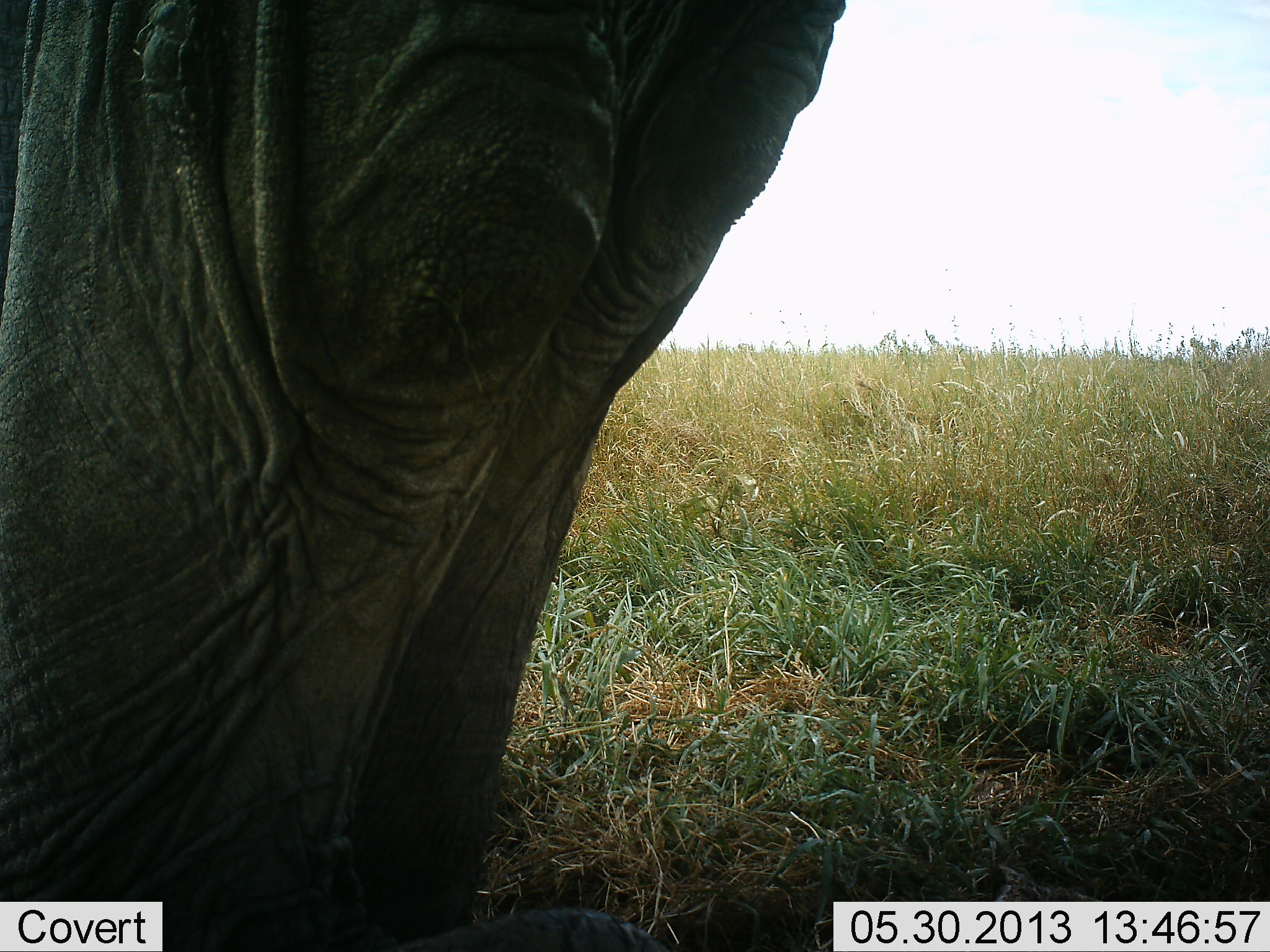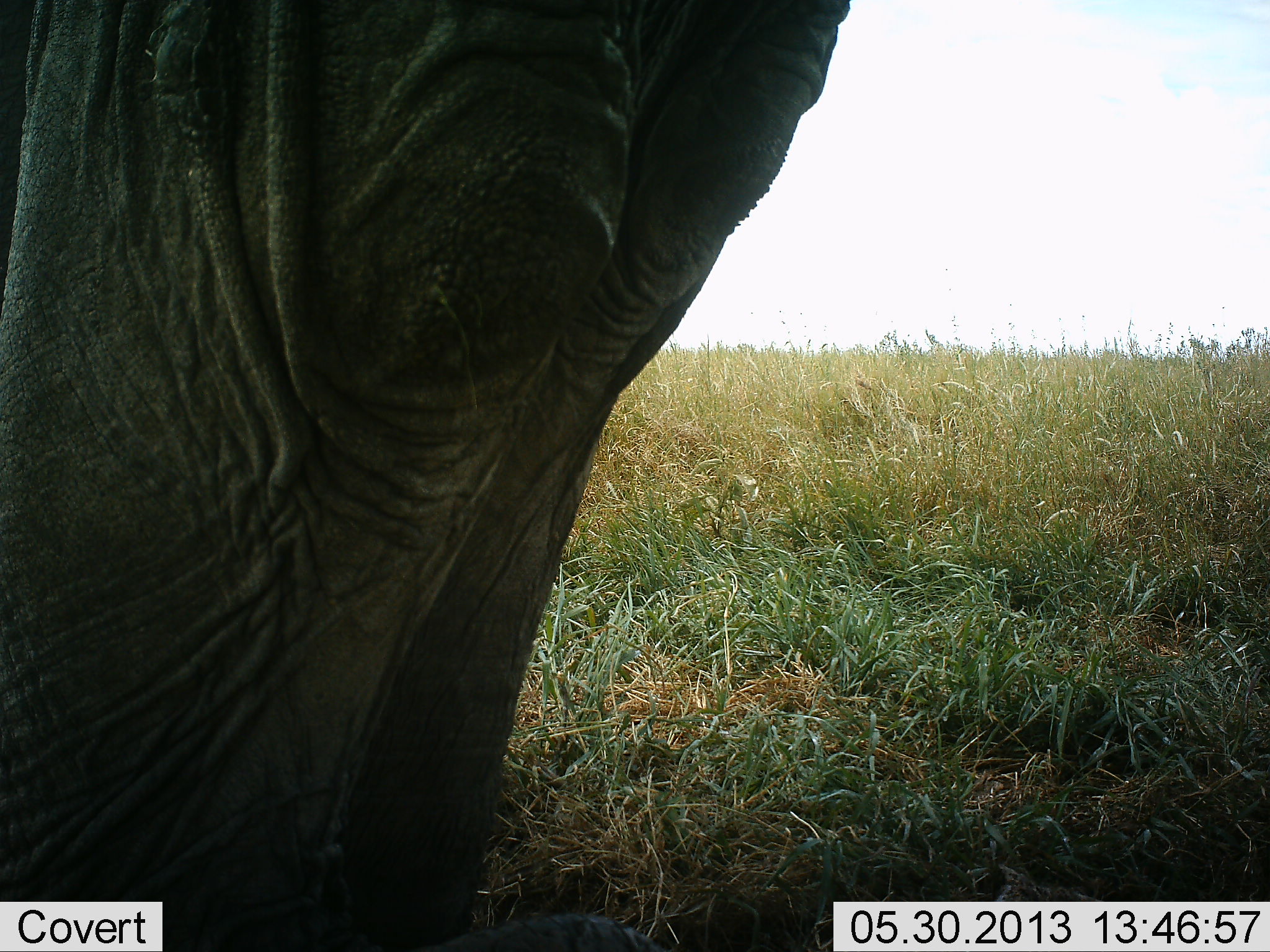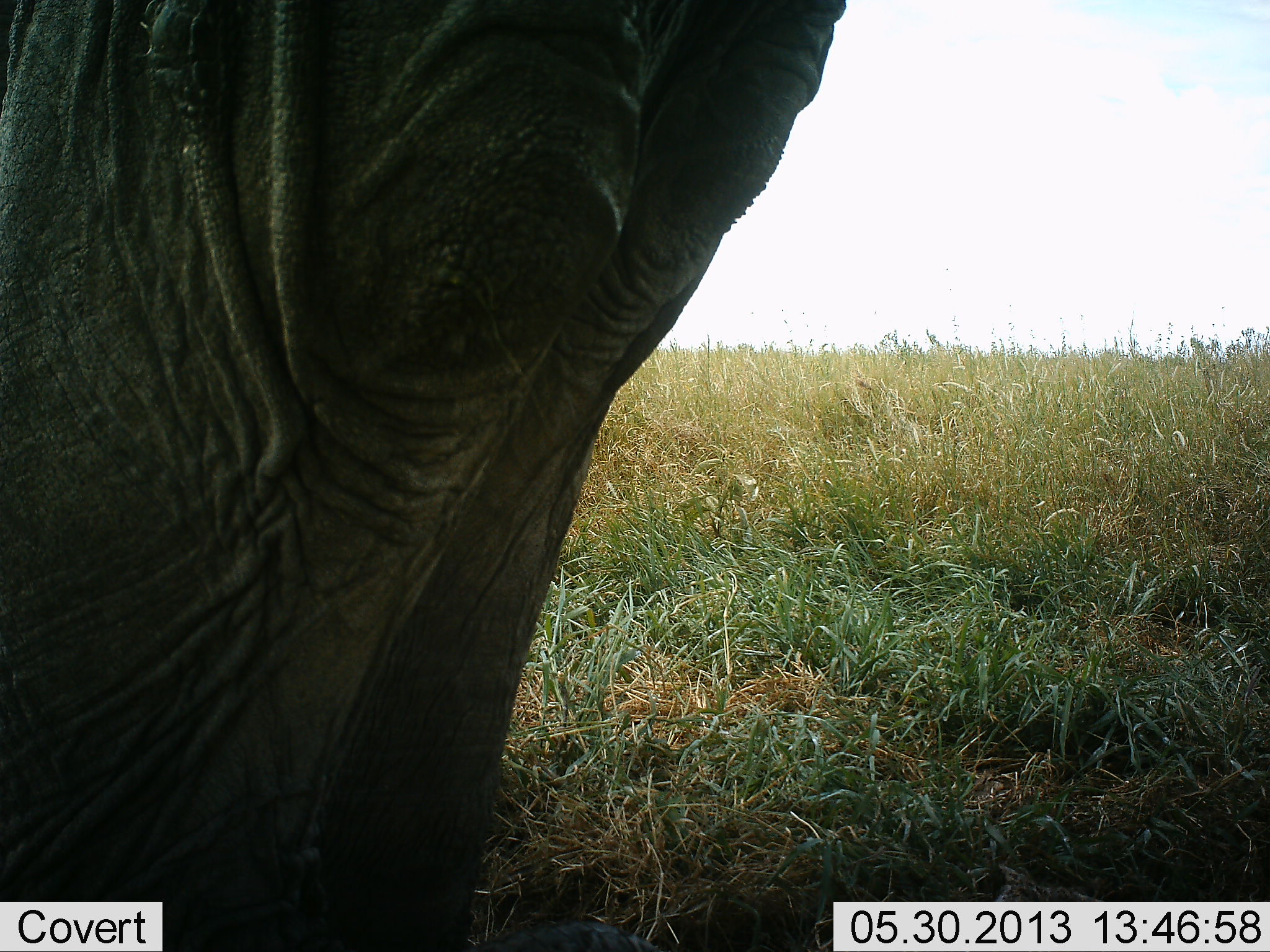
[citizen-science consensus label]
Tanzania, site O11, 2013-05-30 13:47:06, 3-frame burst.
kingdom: Animalia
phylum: Chordata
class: Mammalia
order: Proboscidea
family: Elephantidae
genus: Loxodonta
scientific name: Loxodonta africana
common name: african bush elephant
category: elephant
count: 1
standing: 86%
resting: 5%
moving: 9%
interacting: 0%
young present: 0%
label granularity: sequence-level